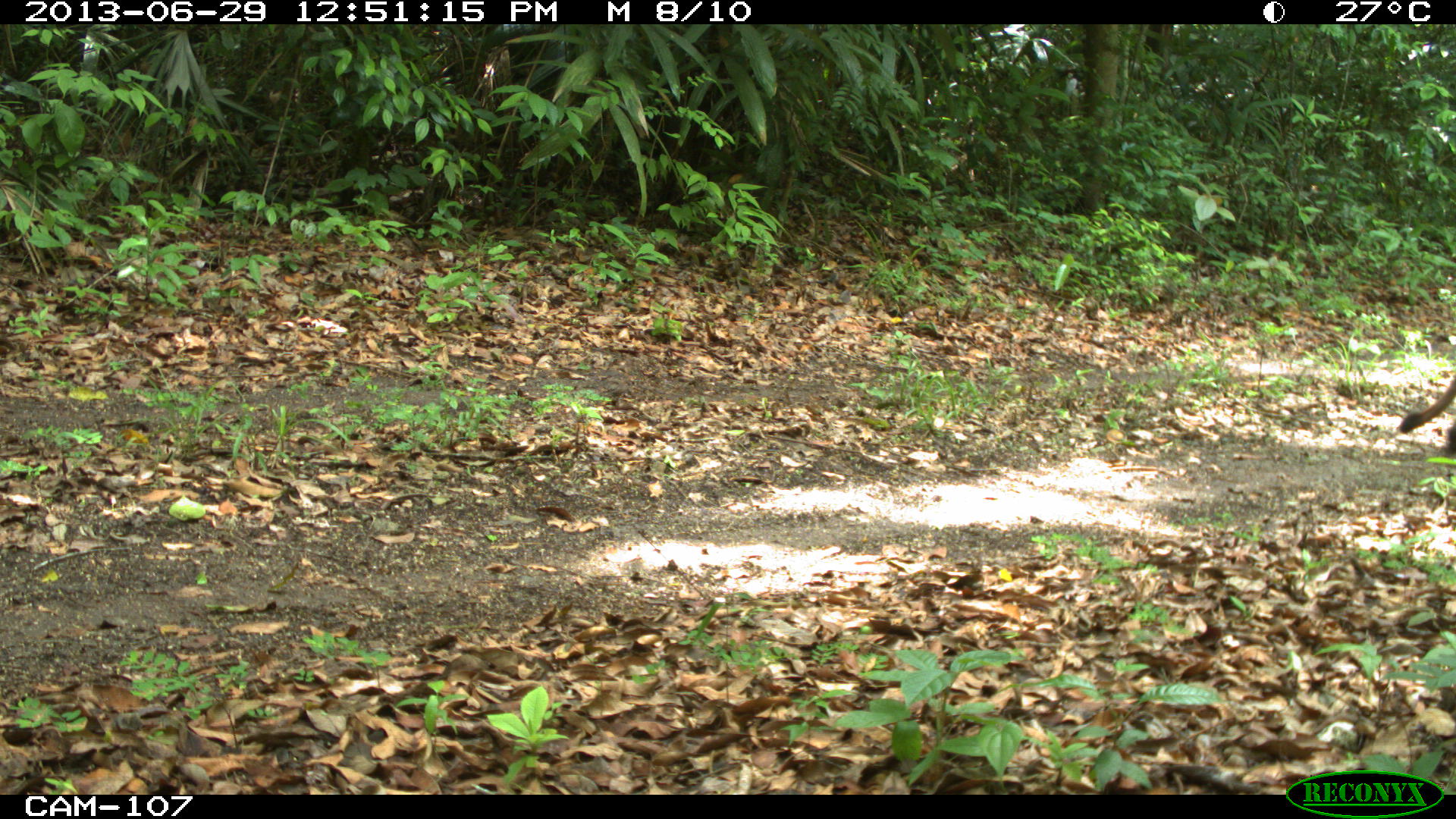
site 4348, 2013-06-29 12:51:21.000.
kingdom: Animalia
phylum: Chordata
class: Mammalia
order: Carnivora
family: Felidae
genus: Puma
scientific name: Puma concolor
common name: mountain lion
Puma concolor (mountain lion), count 1, sex male.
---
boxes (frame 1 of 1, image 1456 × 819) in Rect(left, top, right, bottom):
puma concolor: Rect(1397, 373, 1456, 456)